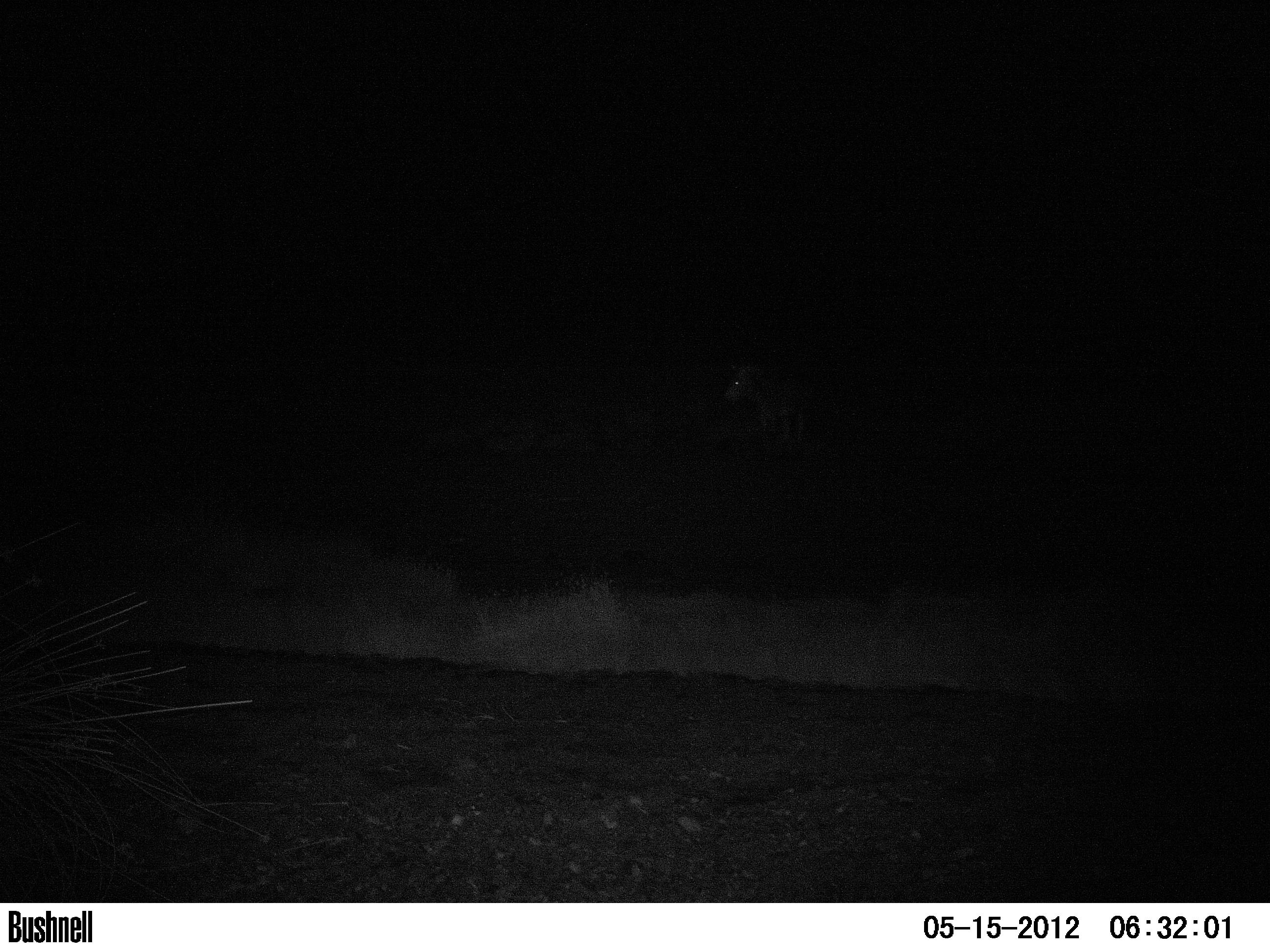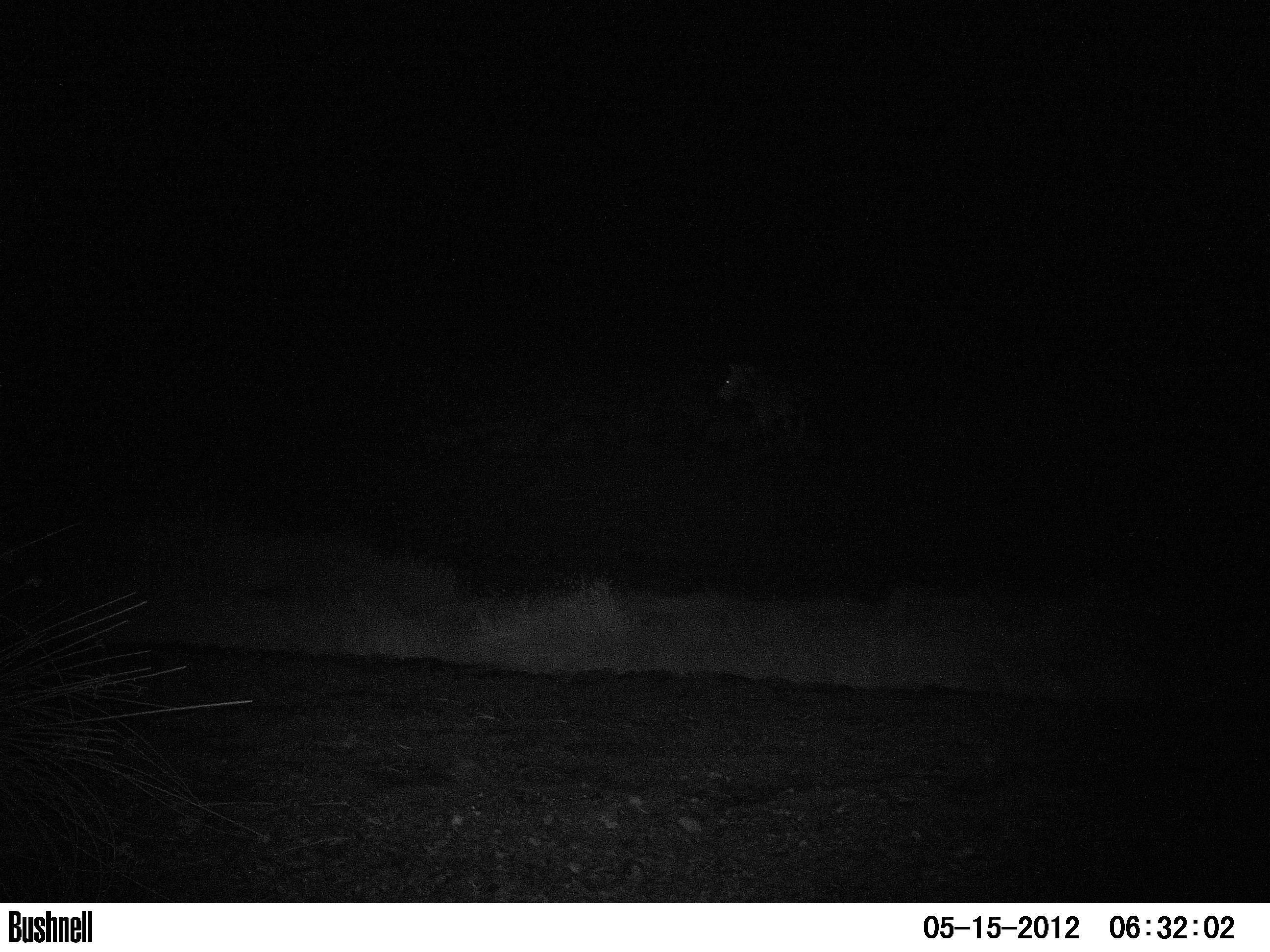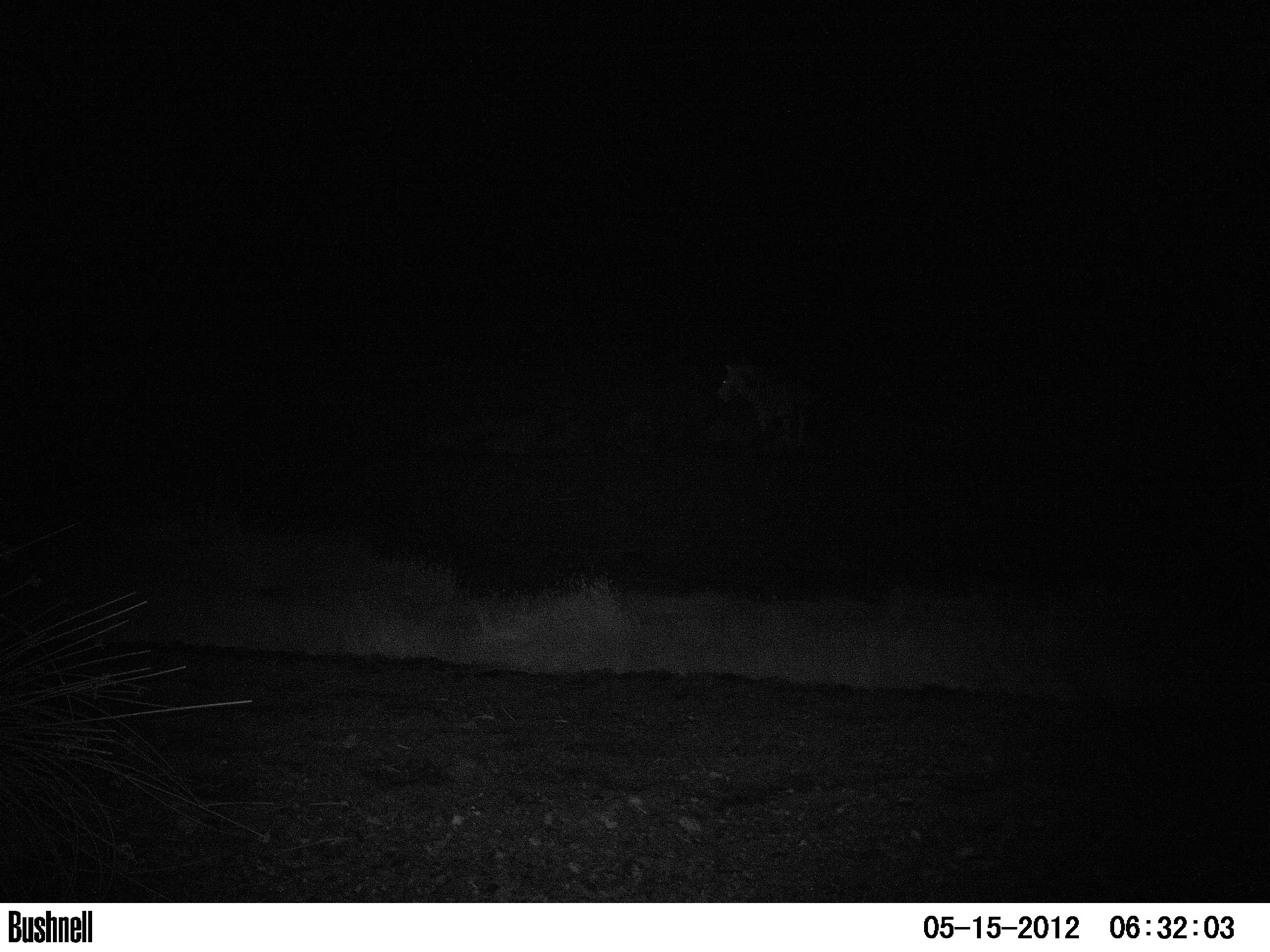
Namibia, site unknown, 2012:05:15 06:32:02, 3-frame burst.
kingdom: Animalia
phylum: Chordata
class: Mammalia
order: Perissodactyla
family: Equidae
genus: Equus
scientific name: Equus zebra hartmannae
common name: hartmann's mountain zebra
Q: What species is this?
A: Equus zebra hartmannae (hartmann's mountain zebra).